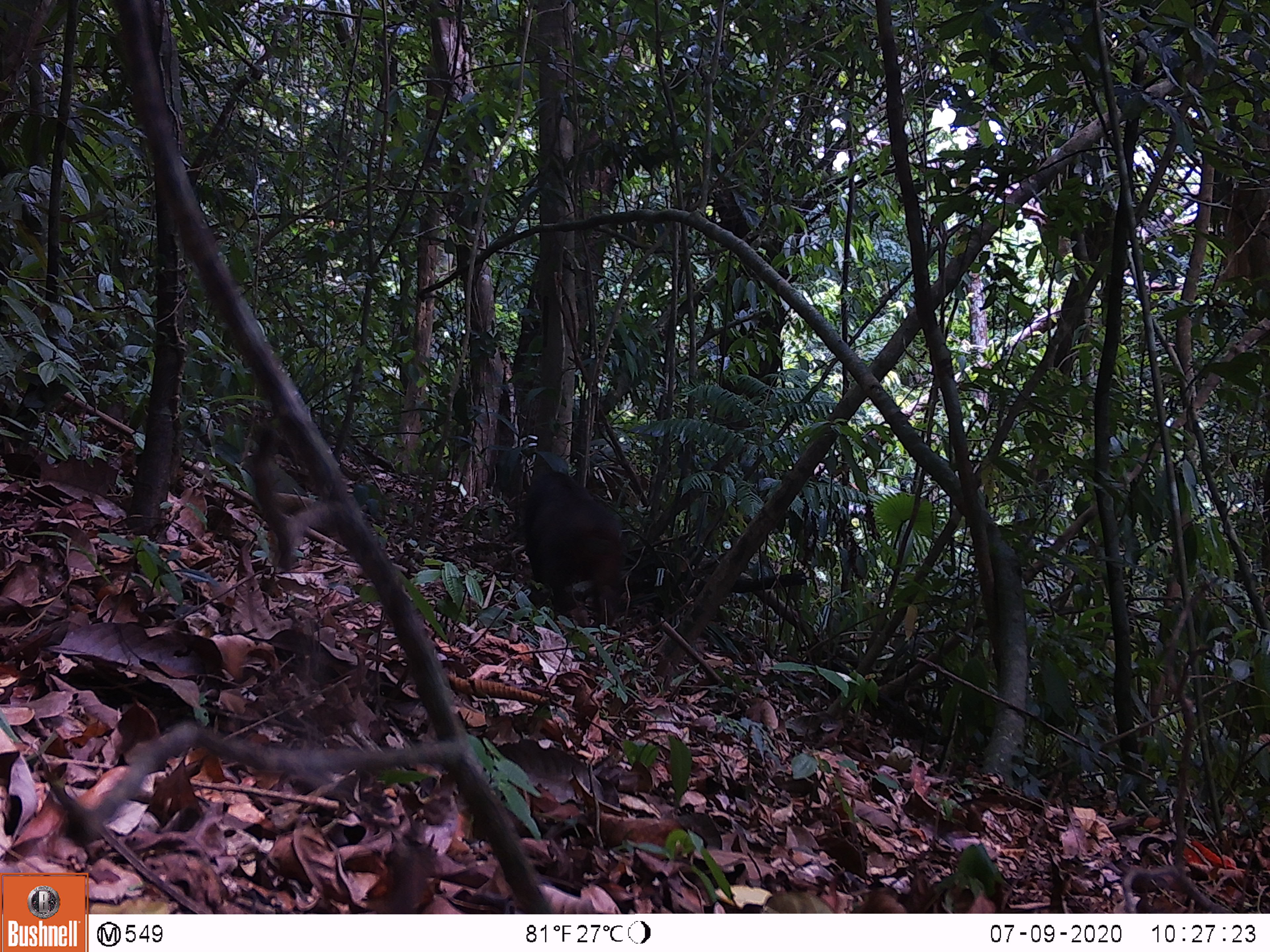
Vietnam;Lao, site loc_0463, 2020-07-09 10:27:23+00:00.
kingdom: Animalia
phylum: Chordata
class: Mammalia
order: Primates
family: Cercopithecidae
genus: Macaca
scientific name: Macaca arctoides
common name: stump-tailed macaque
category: stump tailed macaque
Stump tailed macaque (stump-tailed macaque) (Macaca arctoides). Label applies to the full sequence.